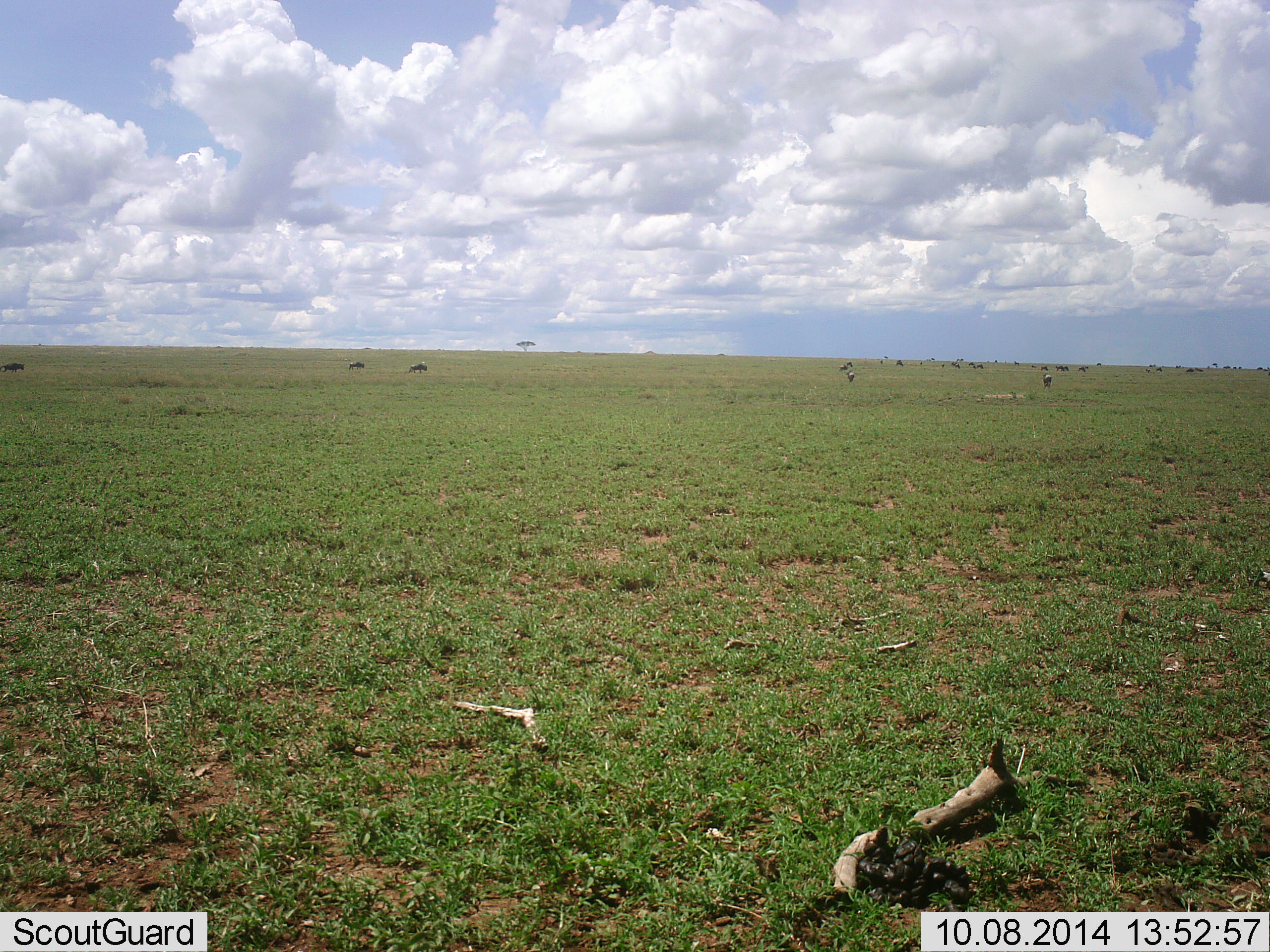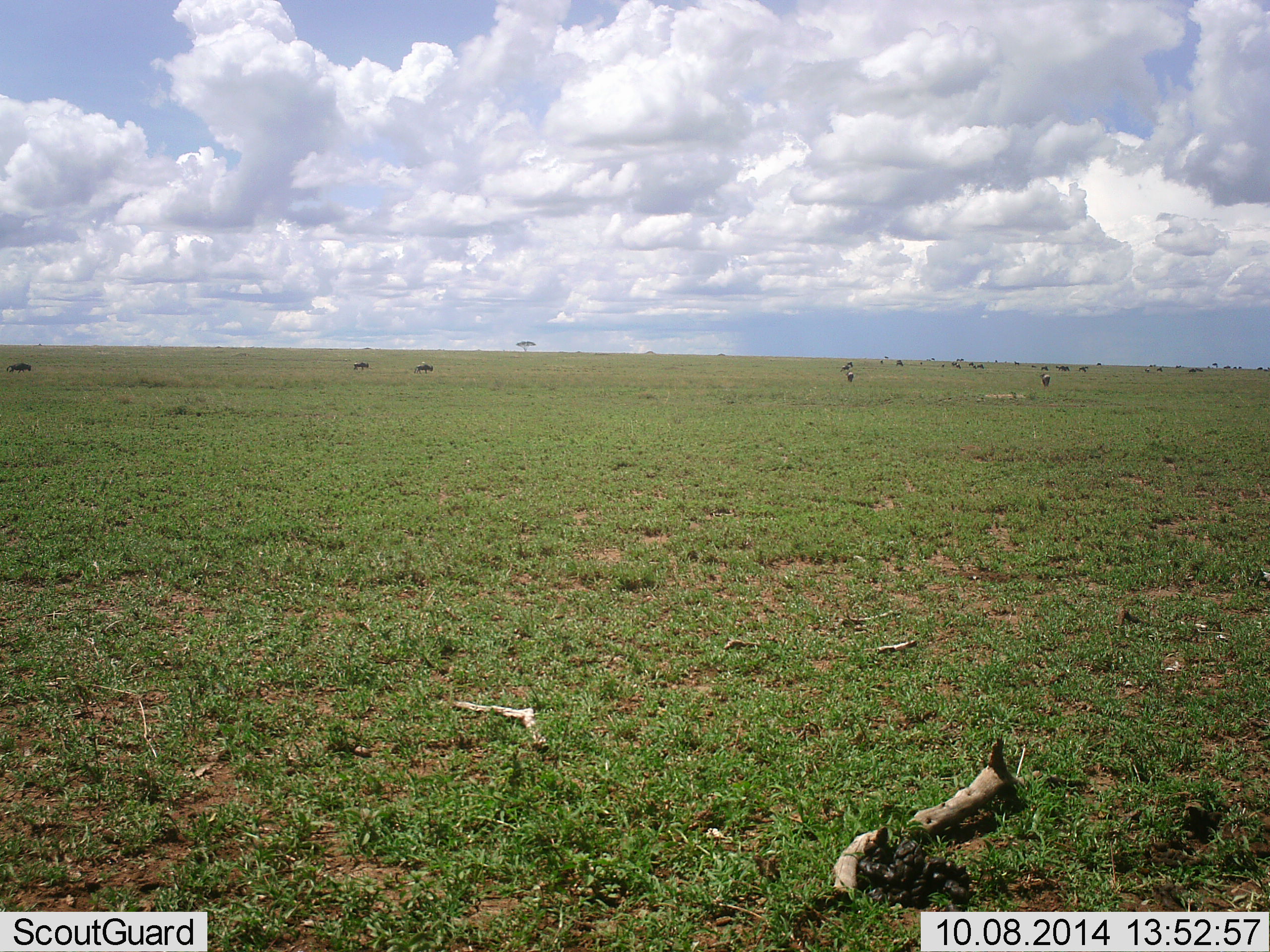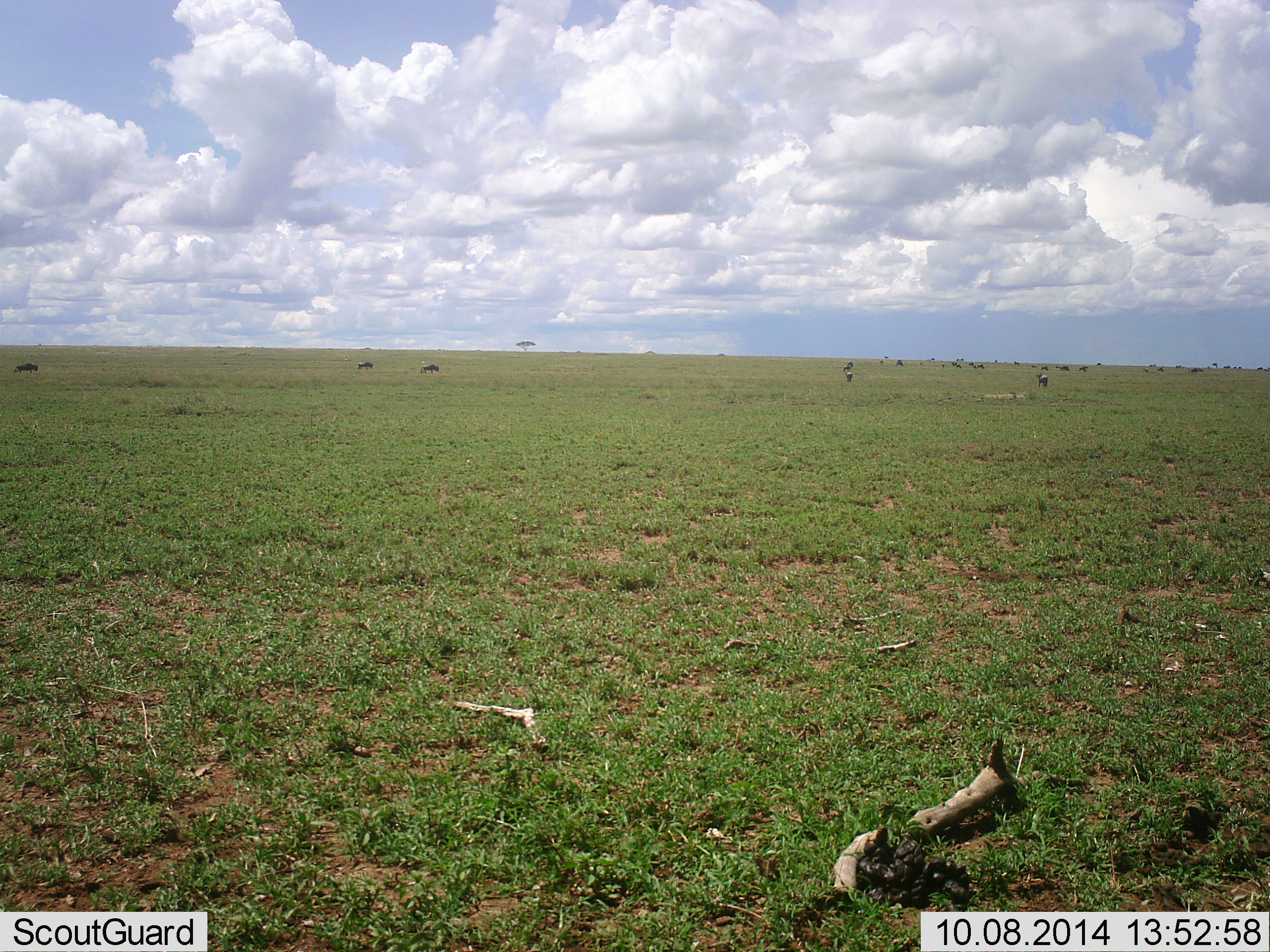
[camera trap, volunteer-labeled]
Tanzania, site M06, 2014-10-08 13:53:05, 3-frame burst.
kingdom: Animalia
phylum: Chordata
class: Mammalia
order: Artiodactyla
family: Bovidae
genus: Connochaetes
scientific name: Connochaetes taurinus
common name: blue wildebeest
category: wildebeest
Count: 11-50.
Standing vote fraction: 40%.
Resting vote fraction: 0%.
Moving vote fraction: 80%.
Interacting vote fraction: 0%.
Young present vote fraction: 0%.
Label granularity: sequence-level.